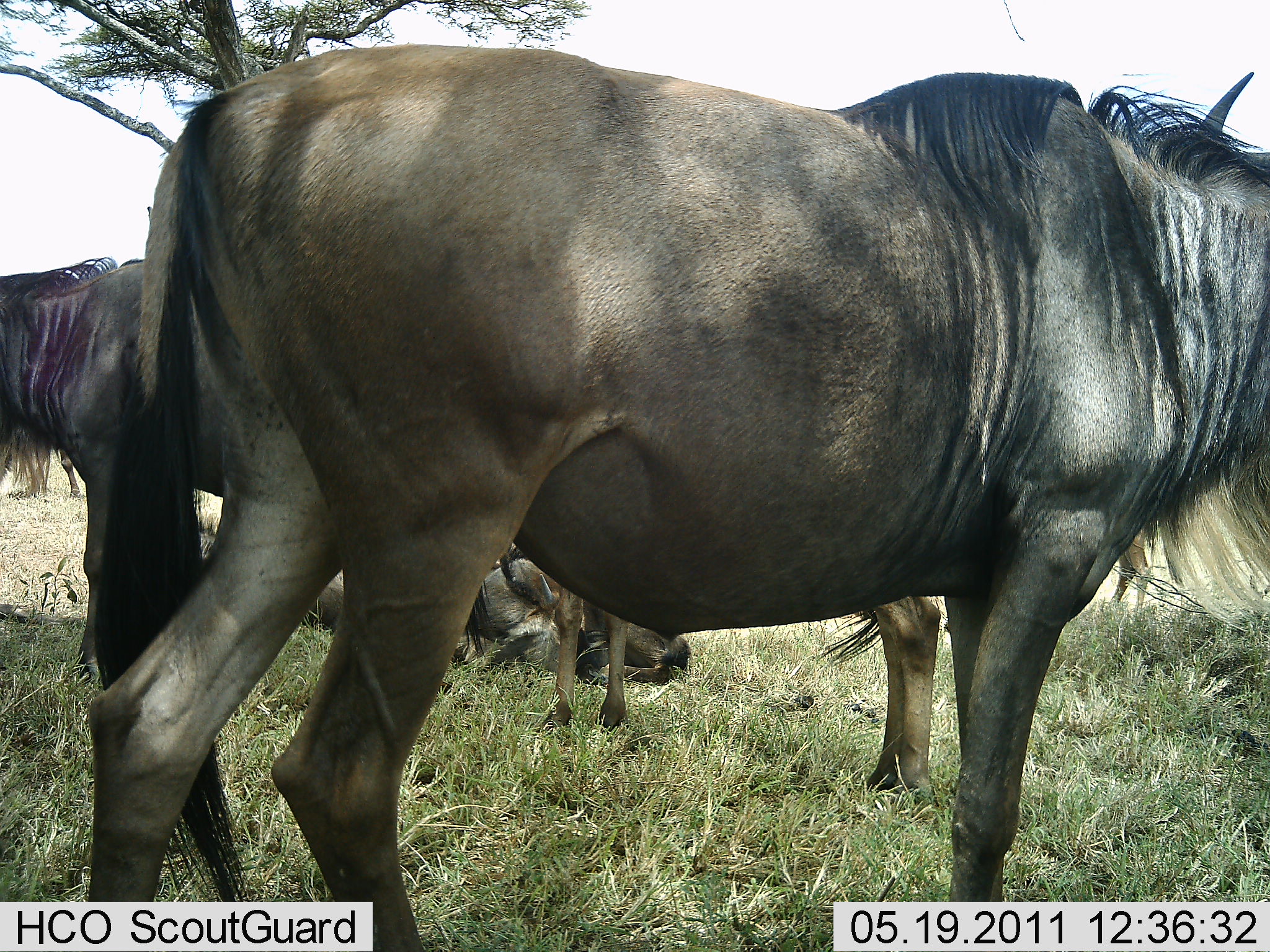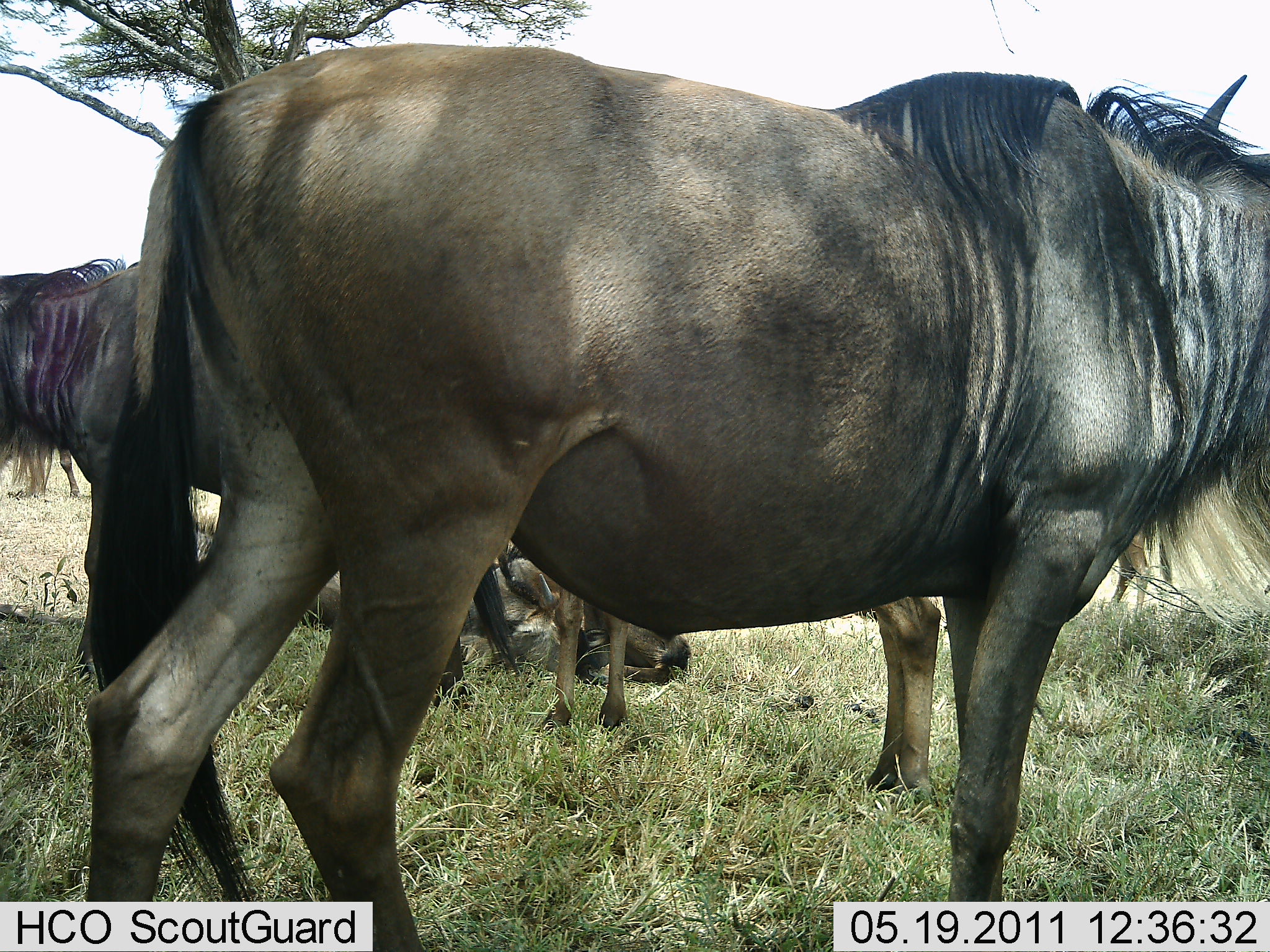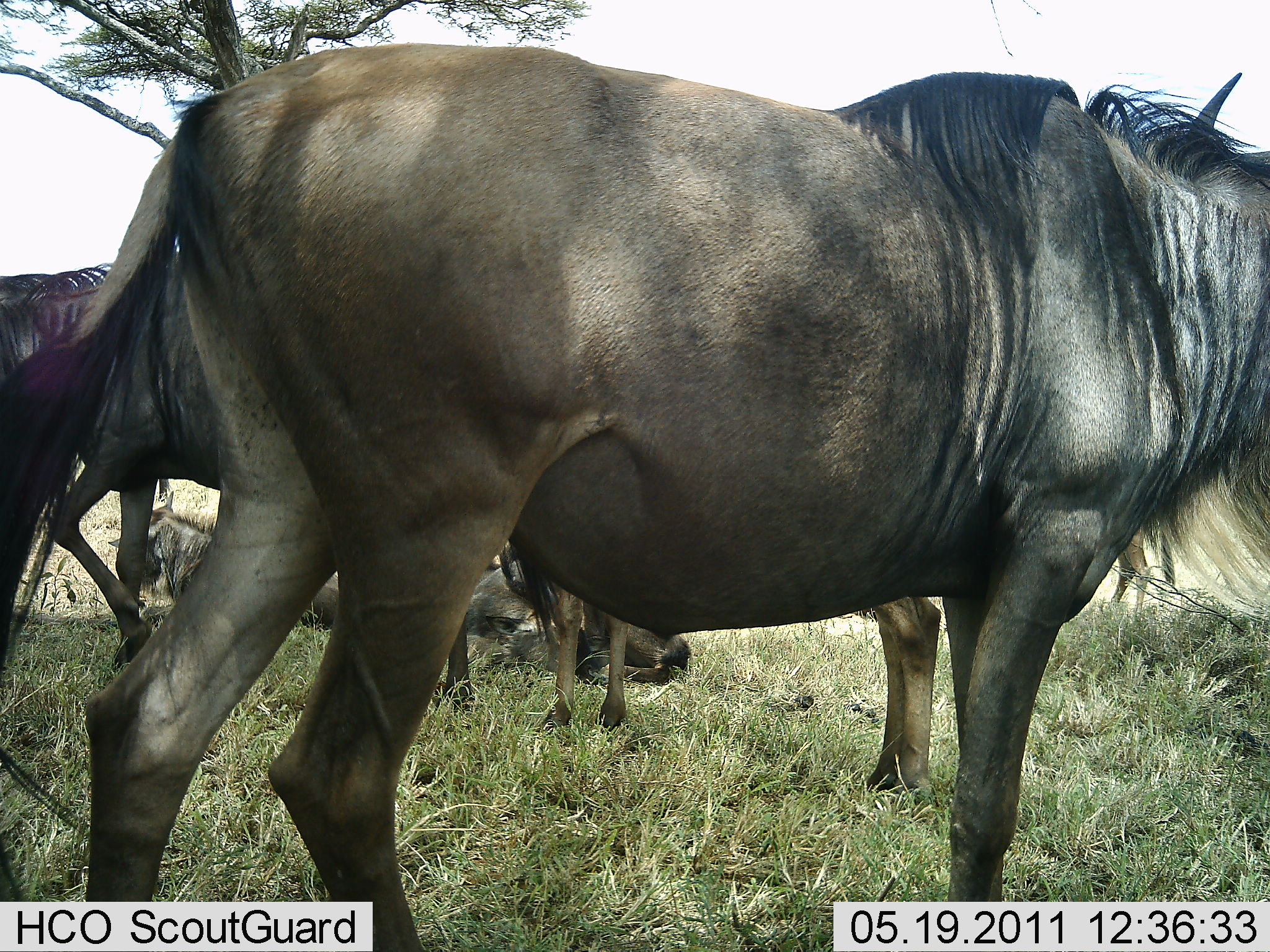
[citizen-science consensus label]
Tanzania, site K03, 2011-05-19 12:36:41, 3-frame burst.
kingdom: Animalia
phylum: Chordata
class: Mammalia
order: Artiodactyla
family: Bovidae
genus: Connochaetes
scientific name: Connochaetes taurinus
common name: blue wildebeest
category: wildebeest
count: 5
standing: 90%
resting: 70%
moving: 10%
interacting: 10%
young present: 10%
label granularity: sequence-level